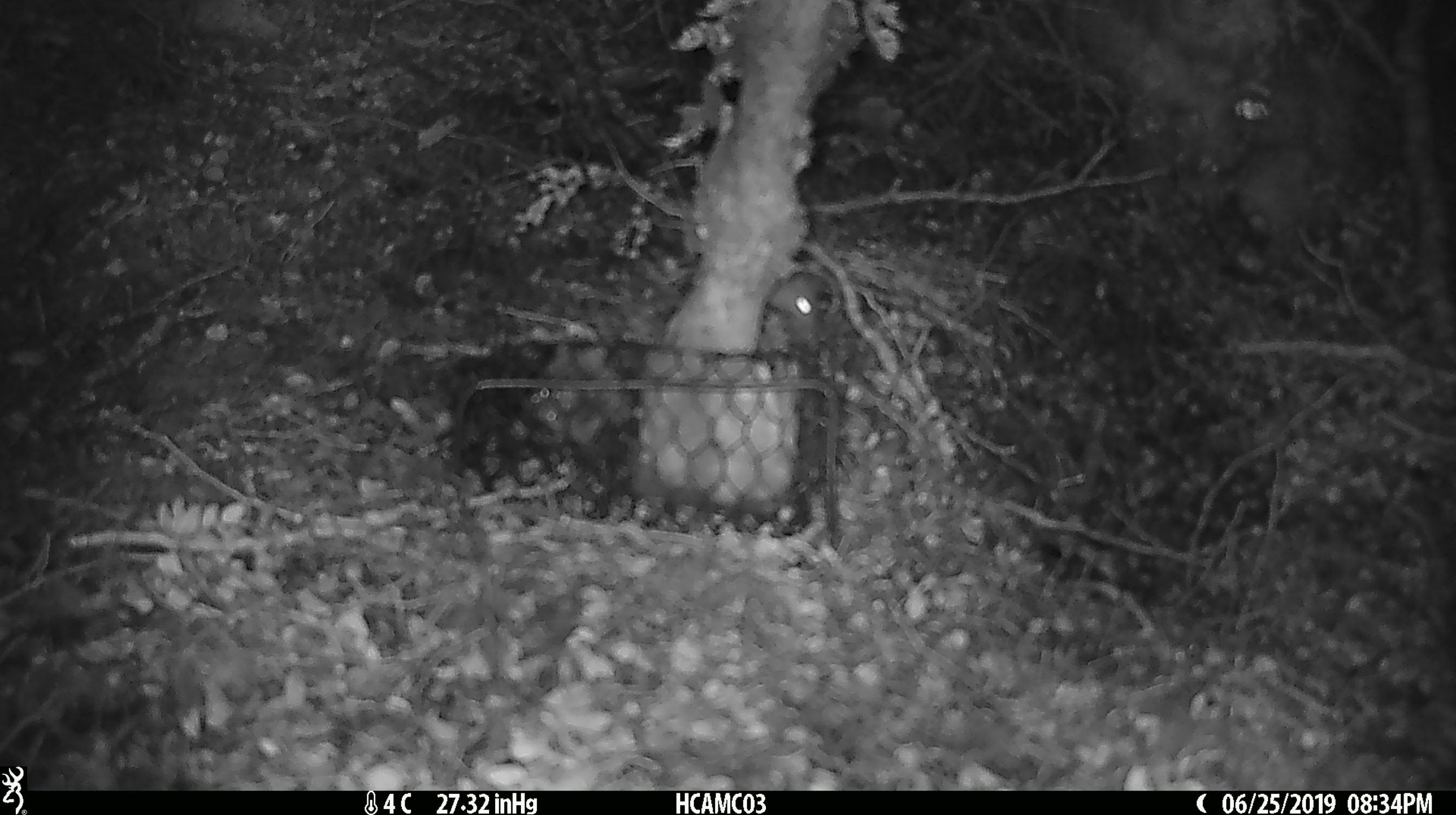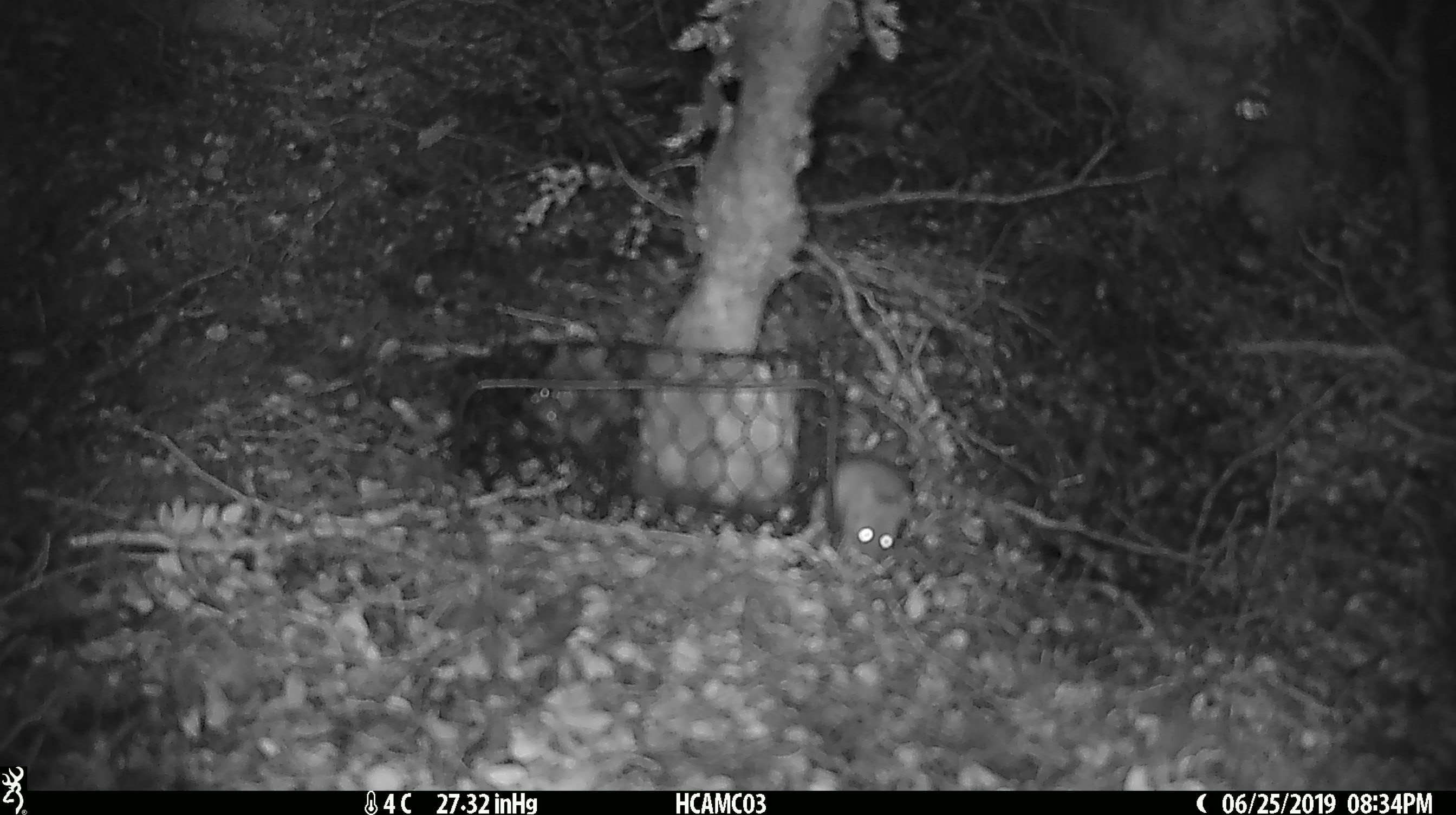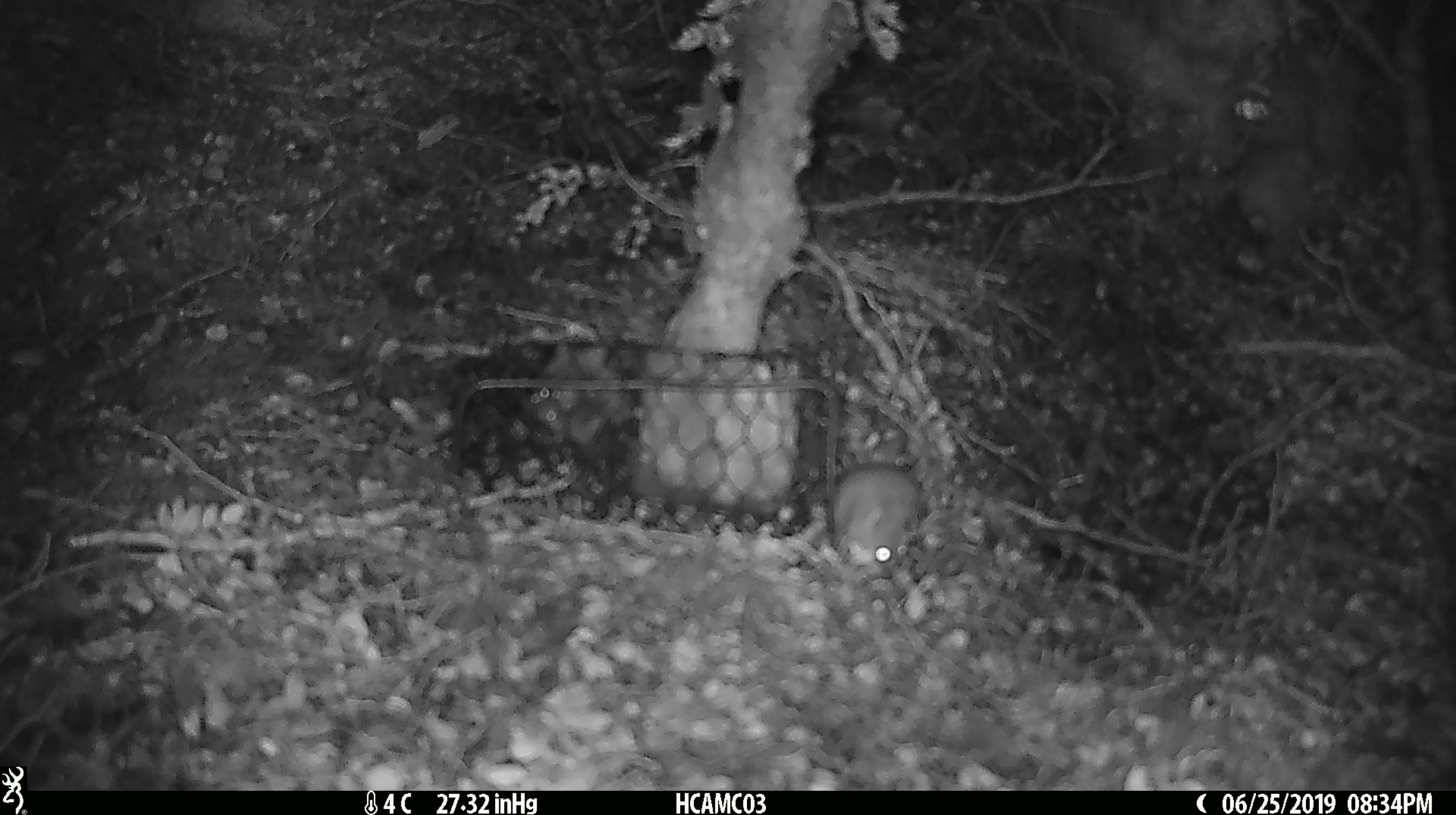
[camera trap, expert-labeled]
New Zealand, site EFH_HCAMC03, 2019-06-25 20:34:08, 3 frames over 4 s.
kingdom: Animalia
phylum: Chordata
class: Mammalia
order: Rodentia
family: Muridae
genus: Mus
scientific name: Mus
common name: mouse